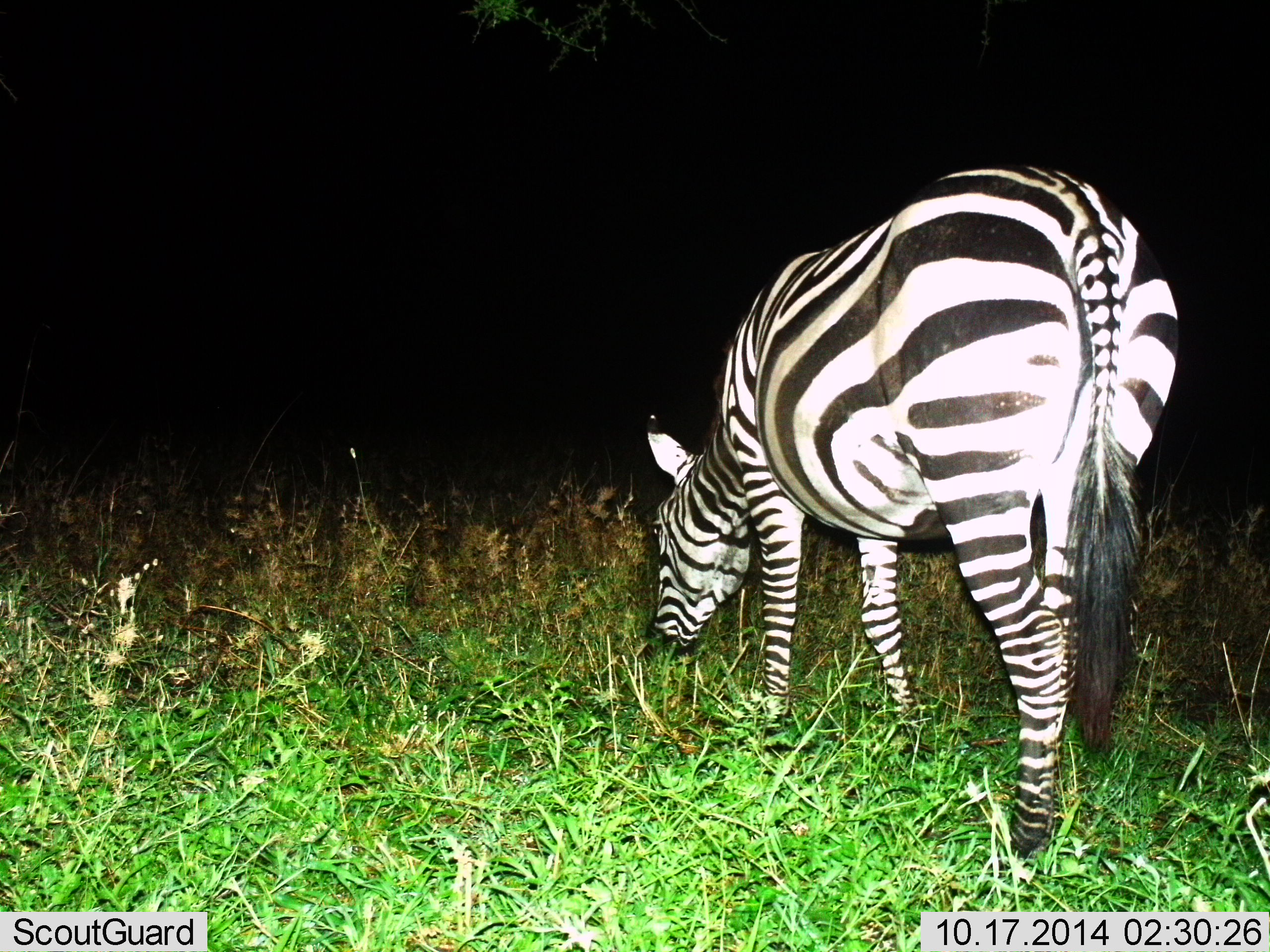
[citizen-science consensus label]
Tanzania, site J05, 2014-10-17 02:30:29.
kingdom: Animalia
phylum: Chordata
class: Mammalia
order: Perissodactyla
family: Equidae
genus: Equus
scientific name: Equus quagga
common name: plains zebra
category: zebra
Zebra (plains zebra) (Equus quagga), count 1. Behavior (volunteer vote fractions): standing 11%, resting 0%, moving 0%, interacting 0%. Young present (vote fraction): 0%. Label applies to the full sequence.